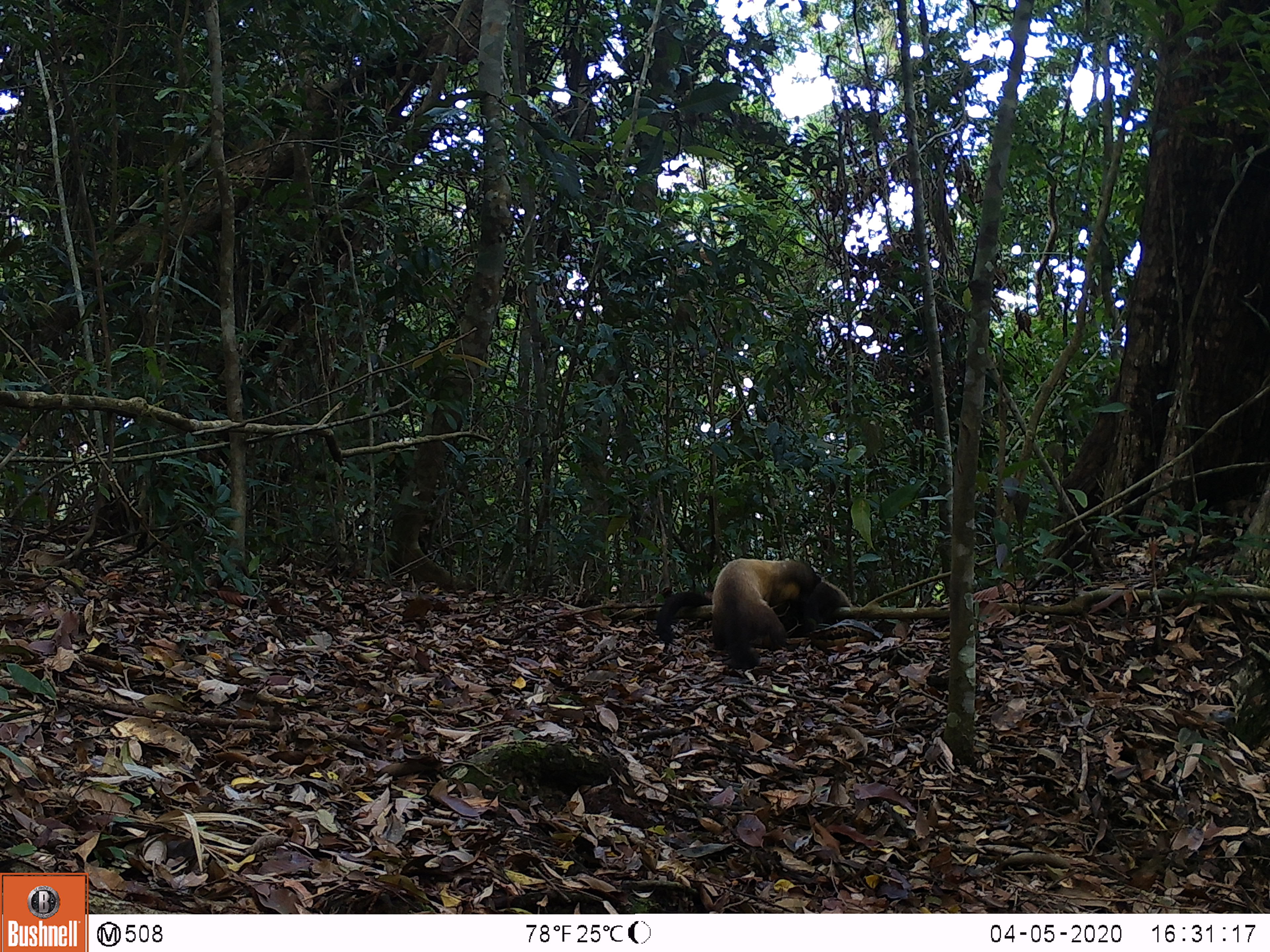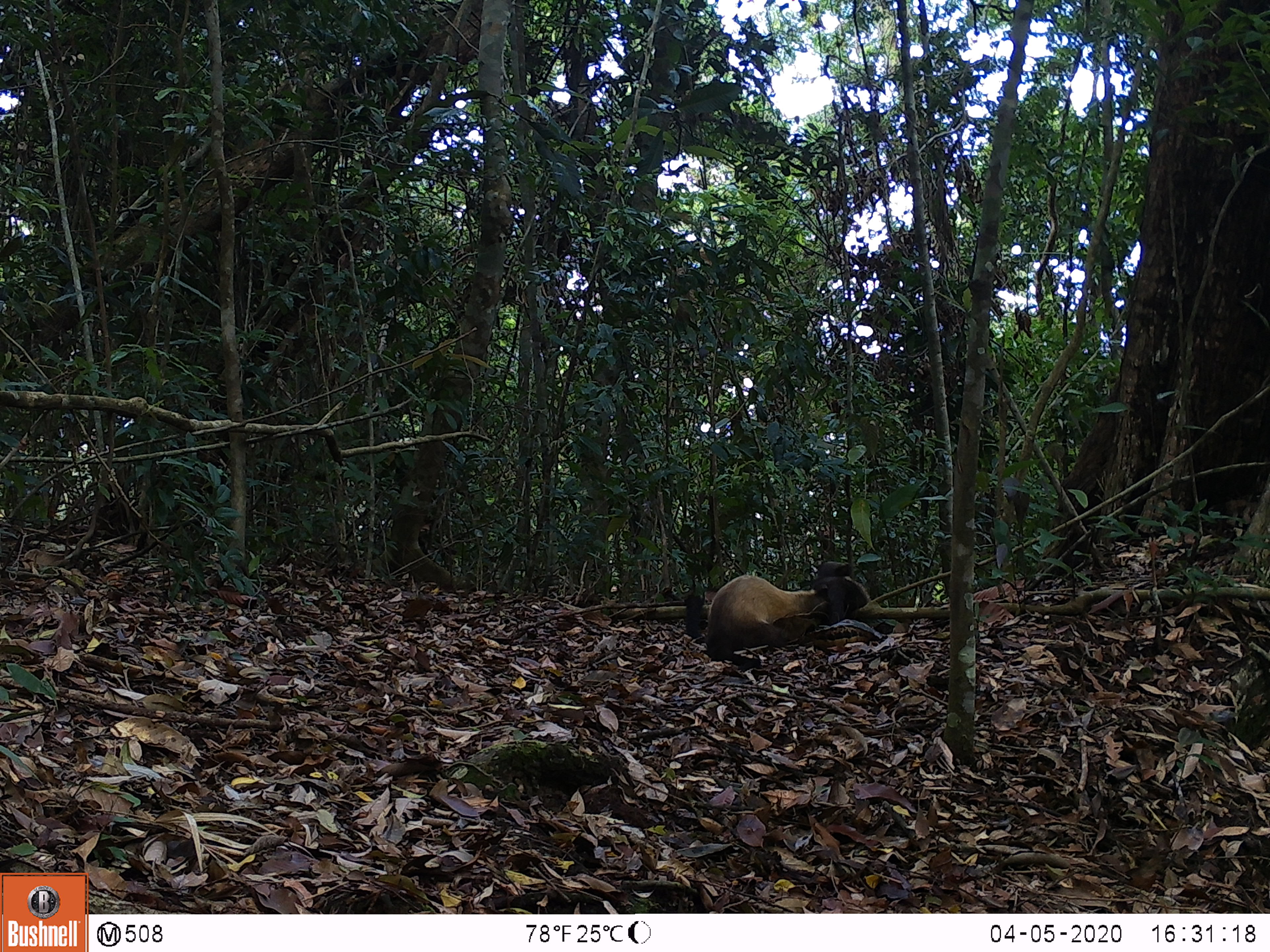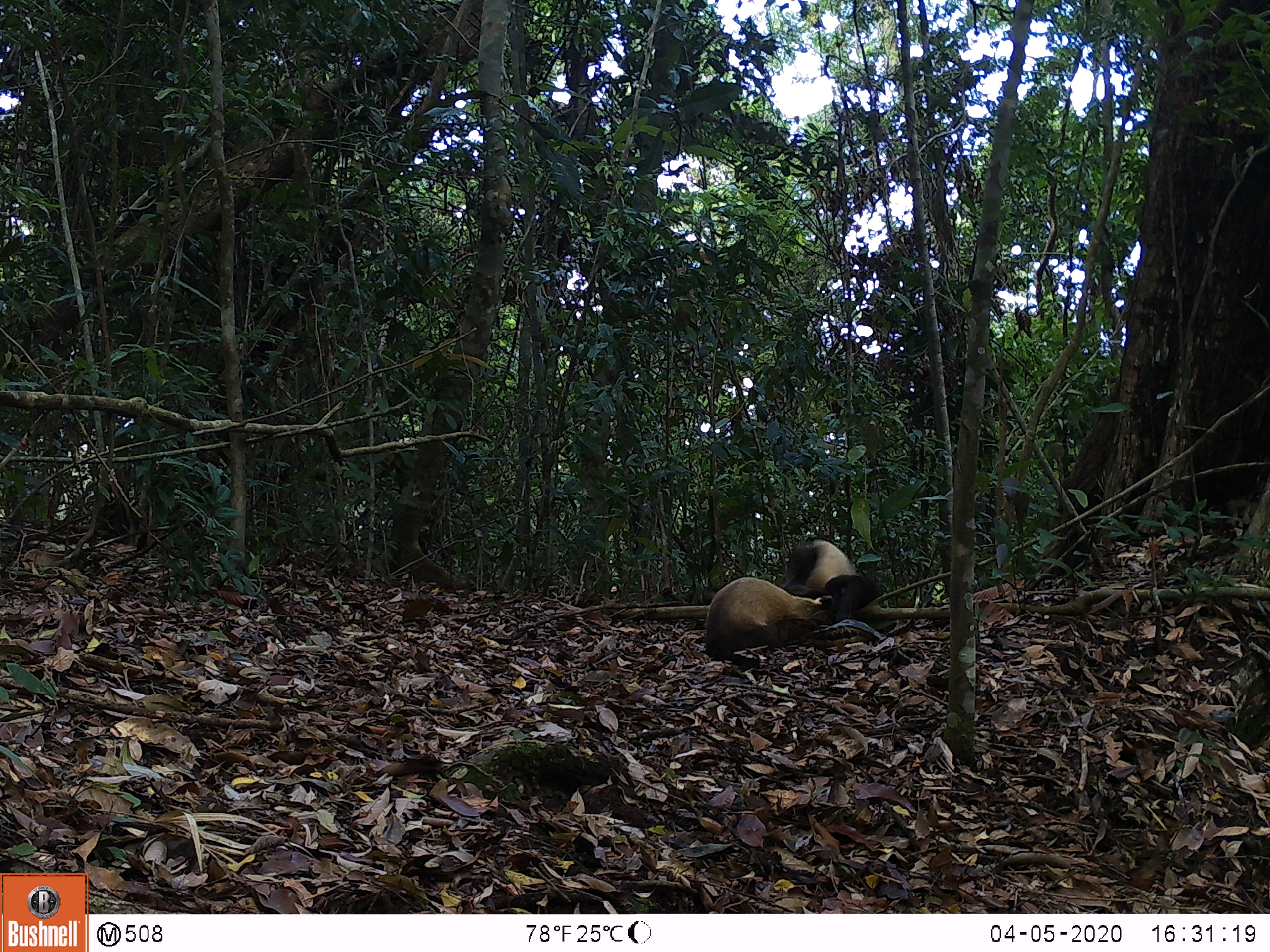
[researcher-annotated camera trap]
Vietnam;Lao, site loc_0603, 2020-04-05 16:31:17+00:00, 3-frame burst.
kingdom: Animalia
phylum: Chordata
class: Mammalia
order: Carnivora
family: Mustelidae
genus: Martes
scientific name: Martes flavigula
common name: yellow-throated marten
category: yellow throated marten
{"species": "yellow throated marten (yellow-throated marten) (Martes flavigula)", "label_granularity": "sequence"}